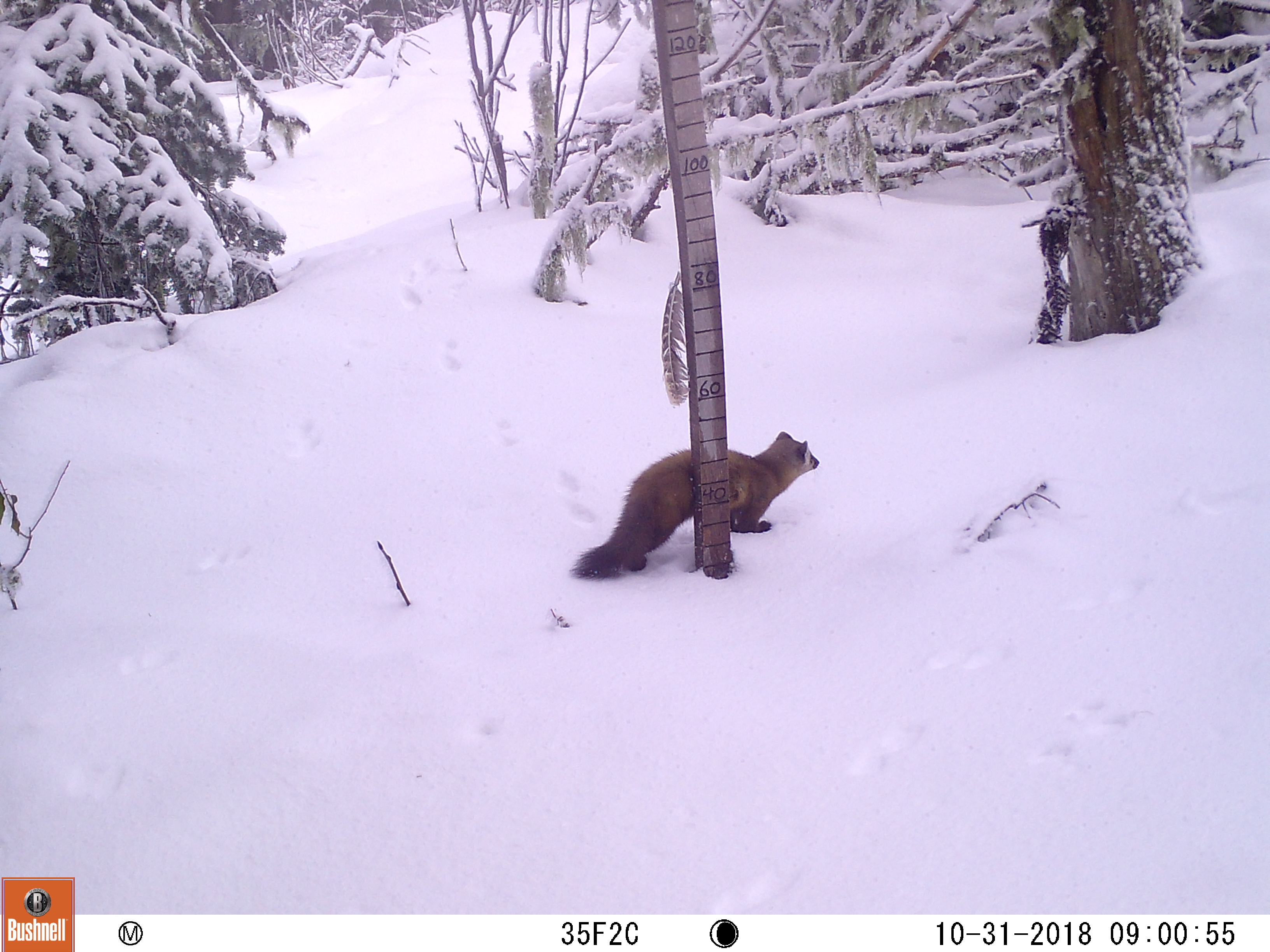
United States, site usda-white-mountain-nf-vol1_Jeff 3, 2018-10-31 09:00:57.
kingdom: Animalia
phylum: Chordata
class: Mammalia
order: Carnivora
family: Mustelidae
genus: Martes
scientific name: Martes americana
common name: american marten